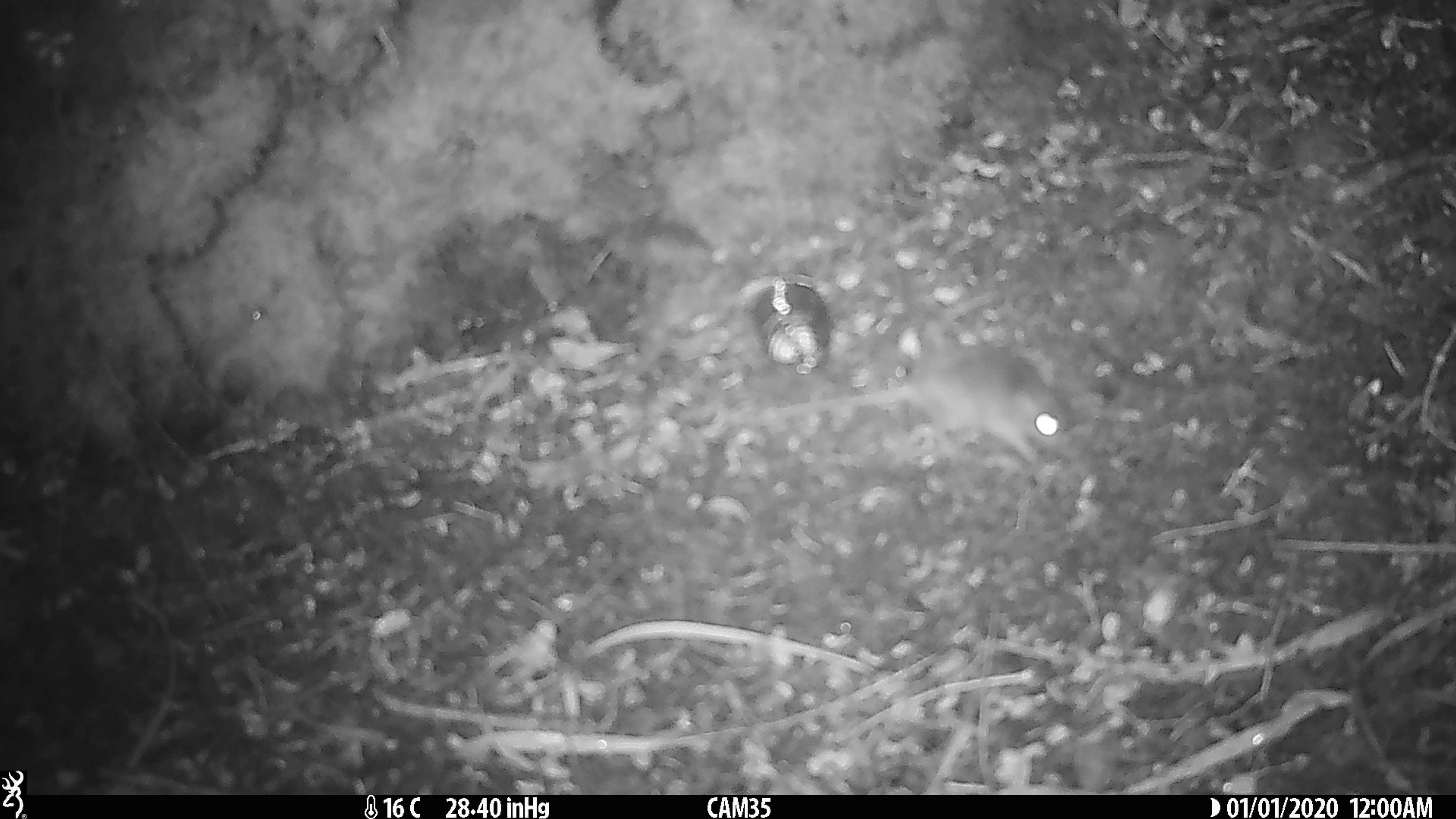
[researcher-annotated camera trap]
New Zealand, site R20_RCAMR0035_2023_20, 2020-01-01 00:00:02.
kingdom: Animalia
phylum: Chordata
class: Mammalia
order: Rodentia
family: Muridae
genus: Mus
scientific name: Mus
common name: mouse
Mouse (Mus).